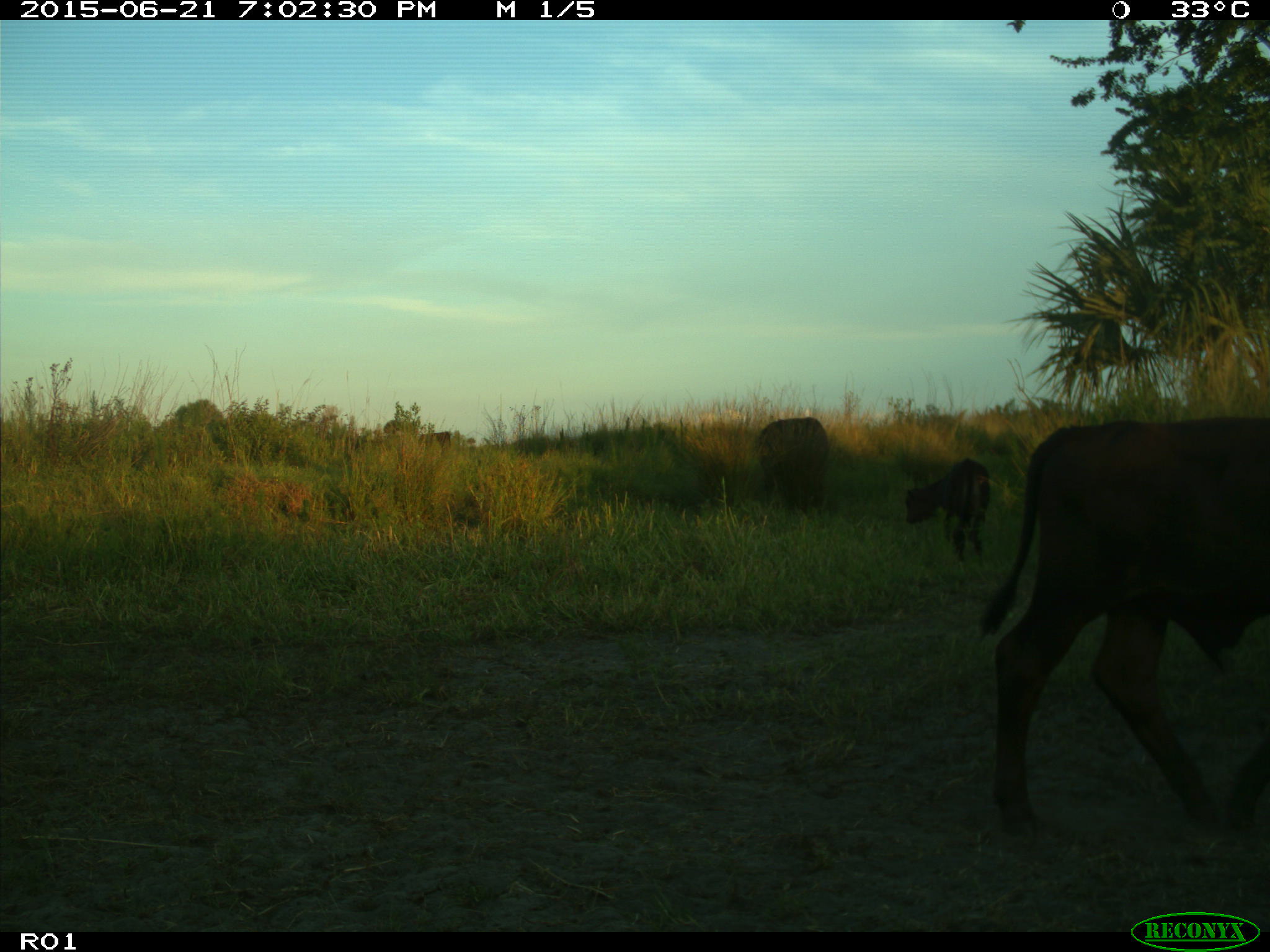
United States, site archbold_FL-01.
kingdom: Animalia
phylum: Chordata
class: Mammalia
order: Artiodactyla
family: Bovidae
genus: Bos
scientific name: Bos taurus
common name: domestic cow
Bos taurus (domestic cow).